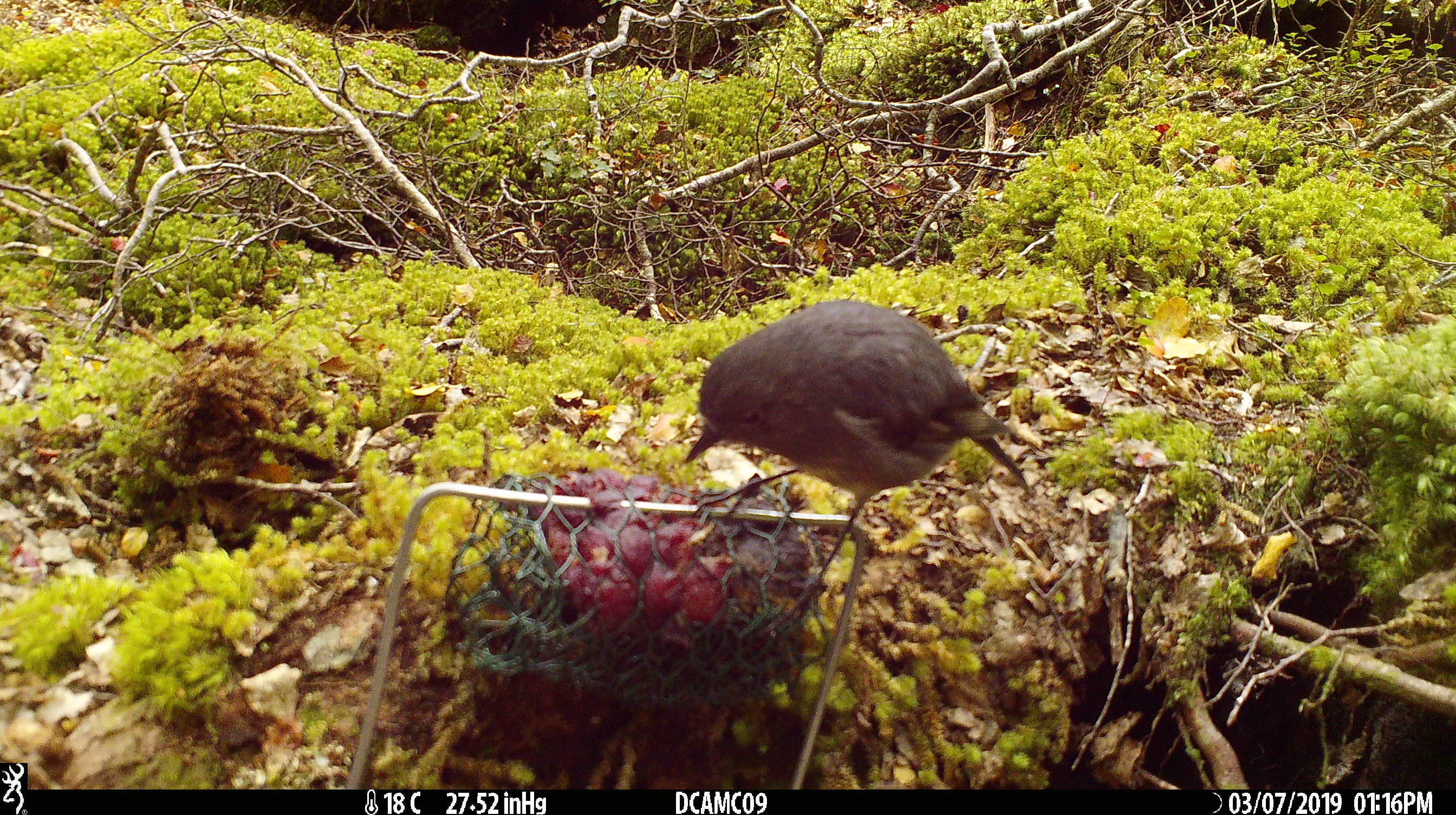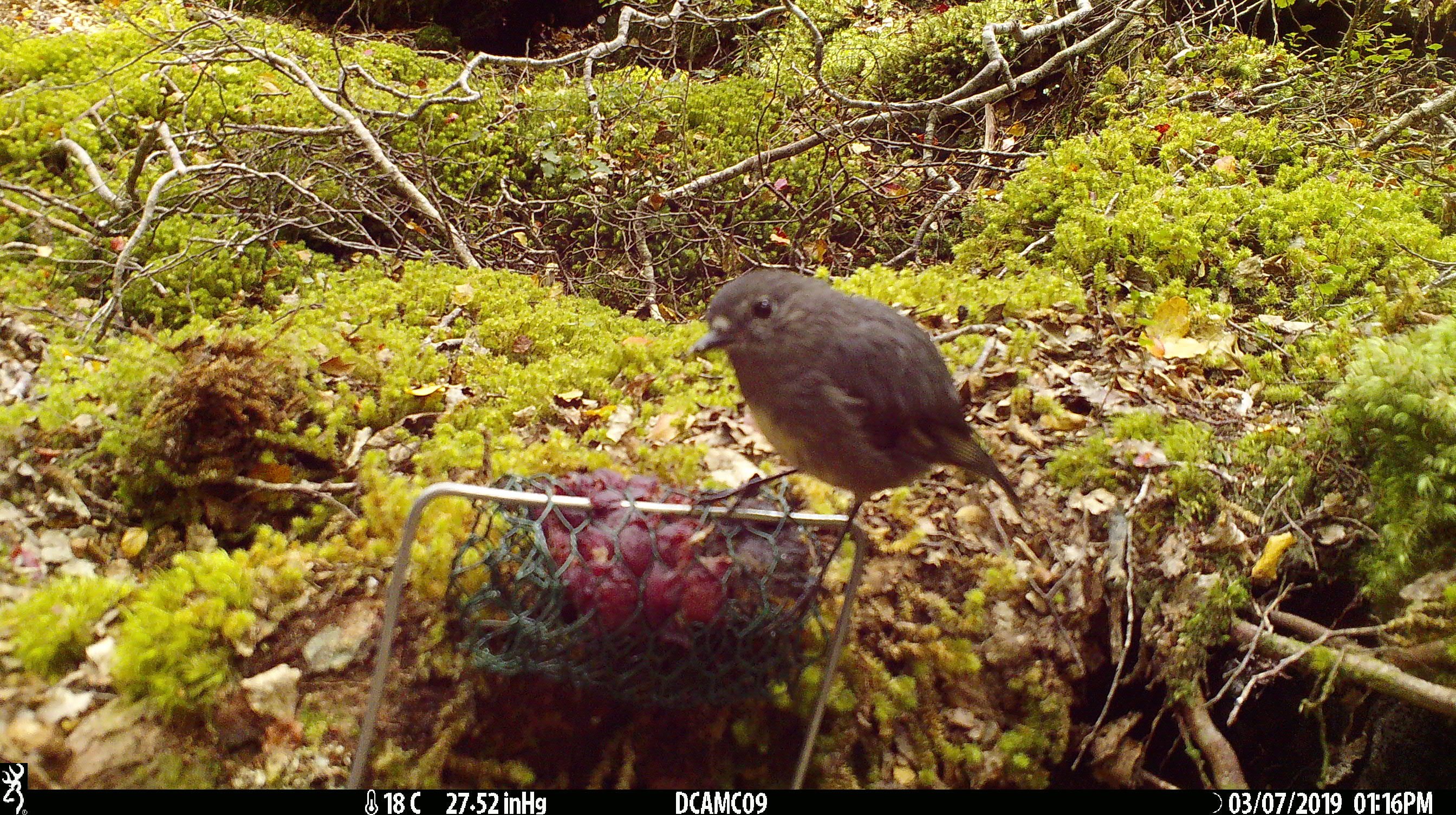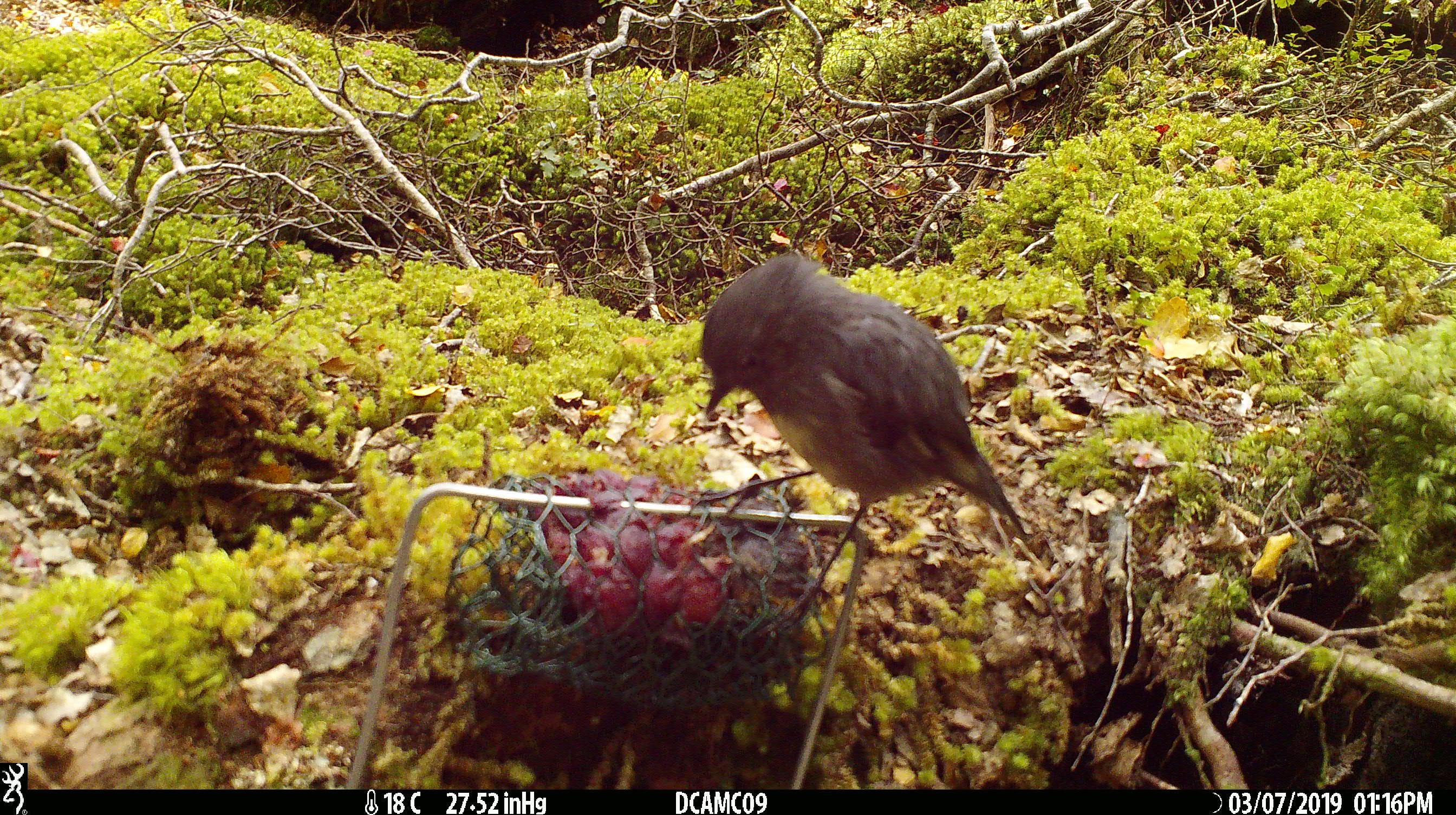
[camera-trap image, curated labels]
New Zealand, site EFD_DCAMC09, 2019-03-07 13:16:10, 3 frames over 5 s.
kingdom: Animalia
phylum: Chordata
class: Aves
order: Passeriformes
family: Petroicidae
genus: Petroica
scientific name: Petroica australis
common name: new zealand robin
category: robin